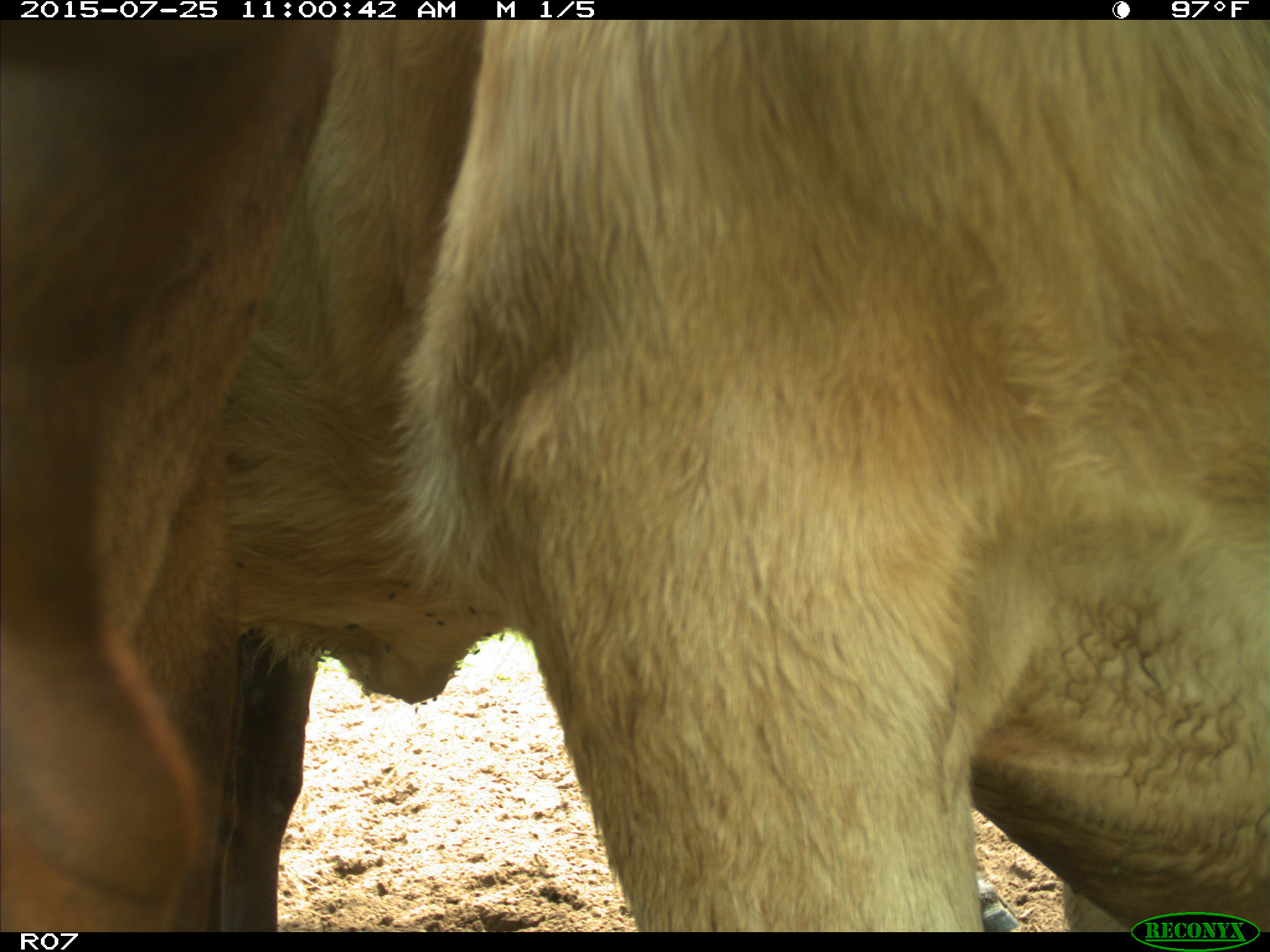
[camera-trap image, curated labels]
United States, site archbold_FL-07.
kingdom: Animalia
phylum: Chordata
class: Mammalia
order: Artiodactyla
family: Bovidae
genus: Bos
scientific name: Bos taurus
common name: domestic cow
Bos taurus (domestic cow).